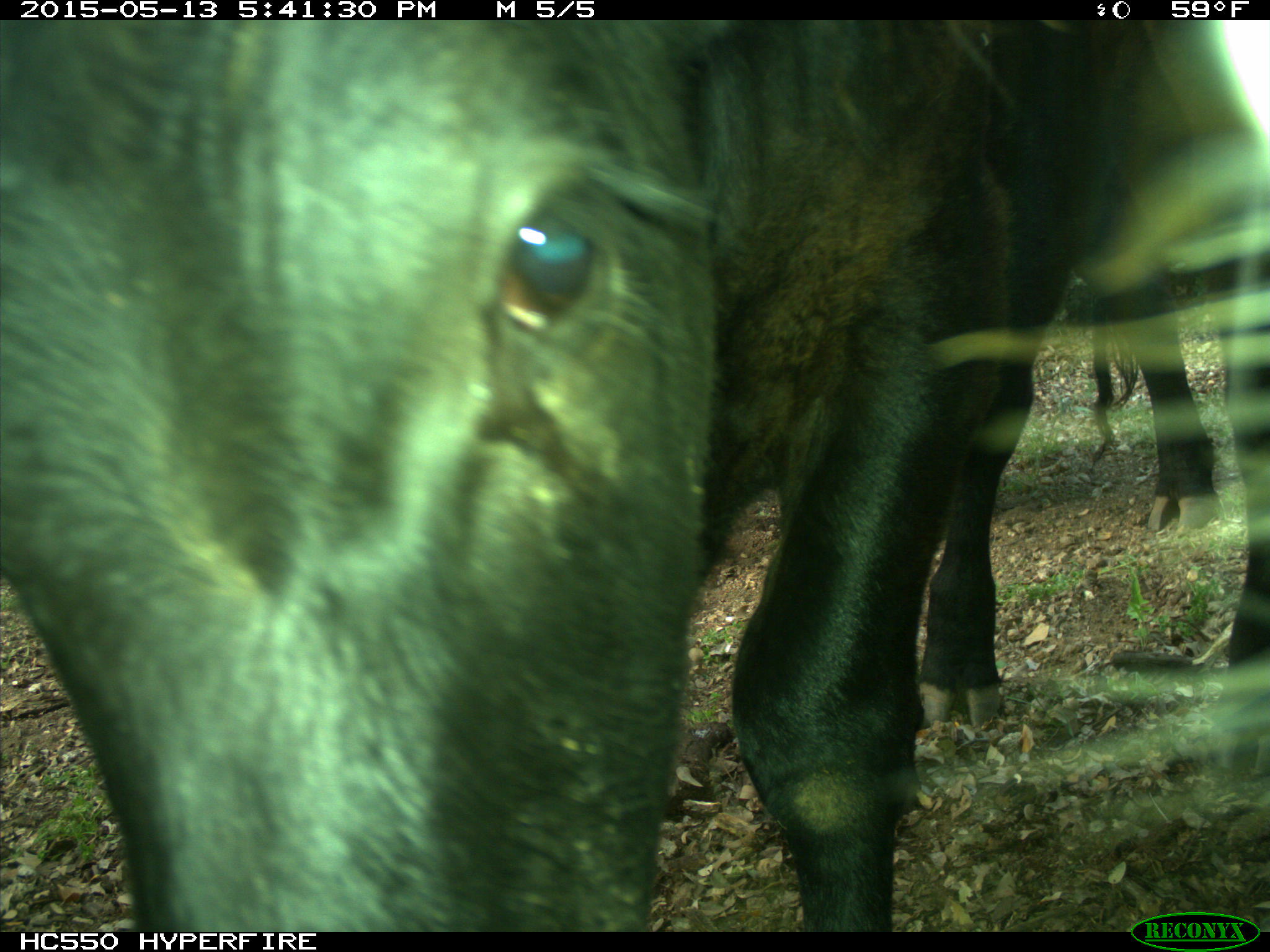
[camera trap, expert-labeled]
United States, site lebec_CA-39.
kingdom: Animalia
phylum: Chordata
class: Mammalia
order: Artiodactyla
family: Bovidae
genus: Bos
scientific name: Bos taurus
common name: domestic cow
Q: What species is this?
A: Bos taurus (domestic cow).